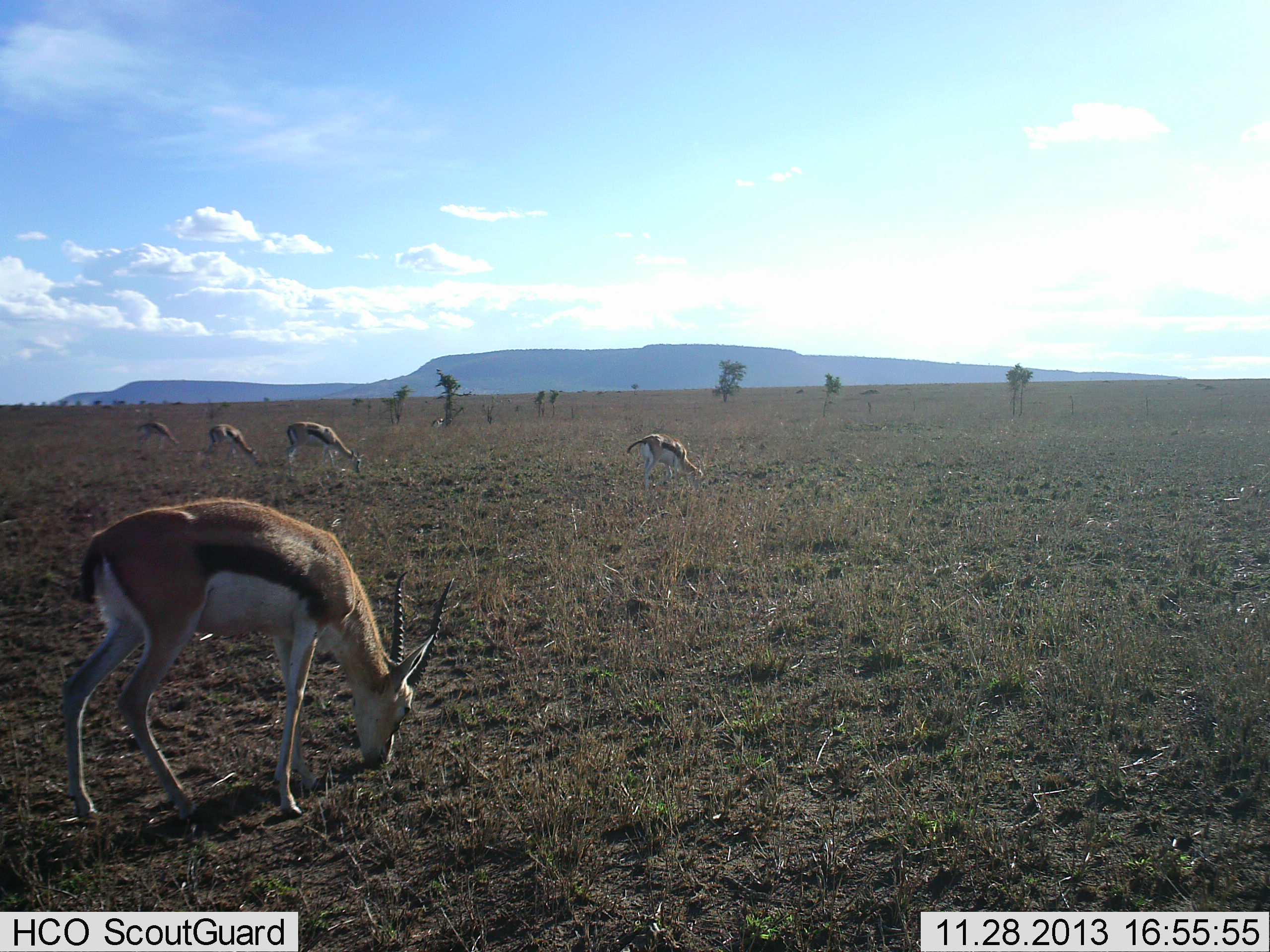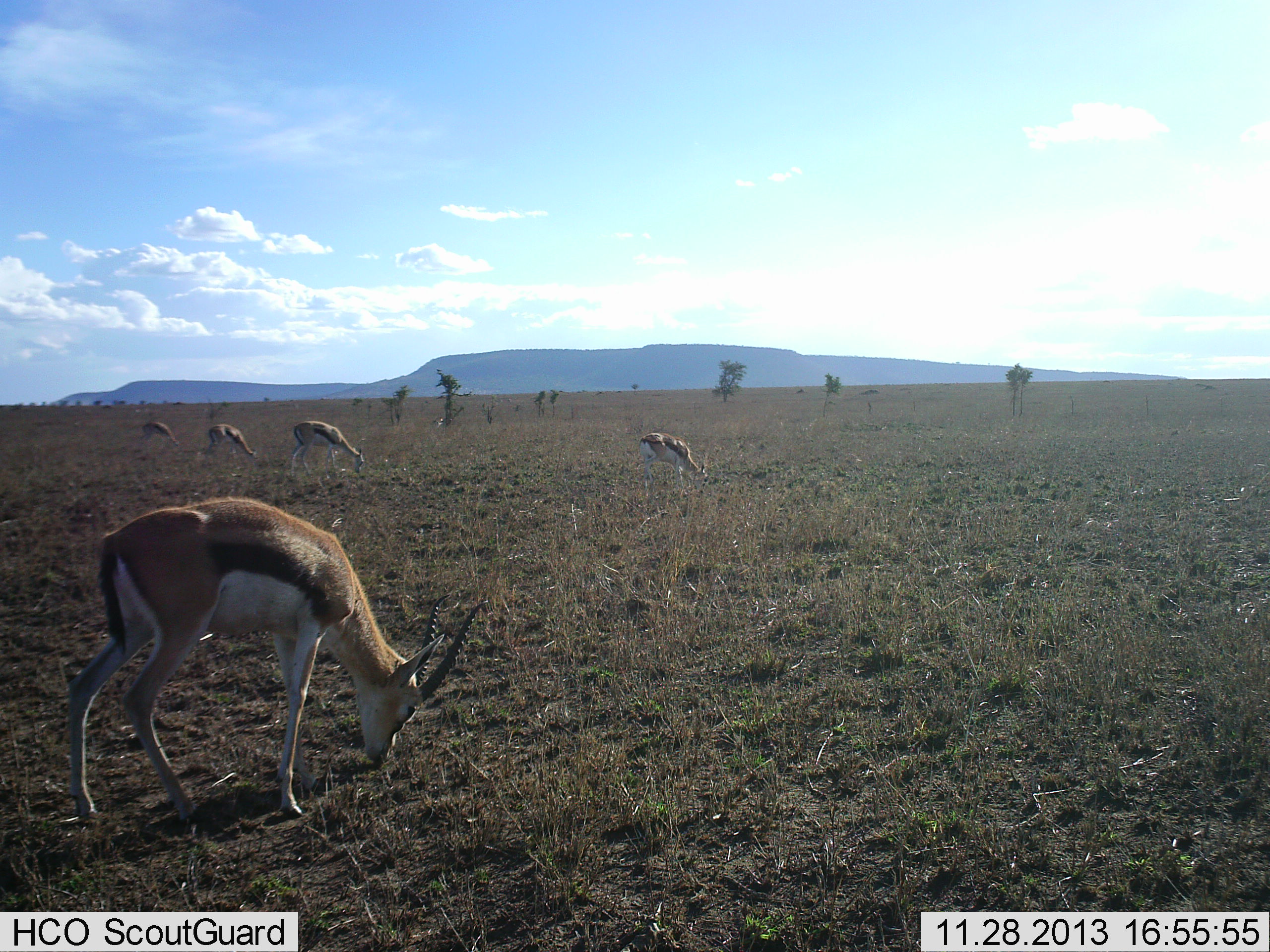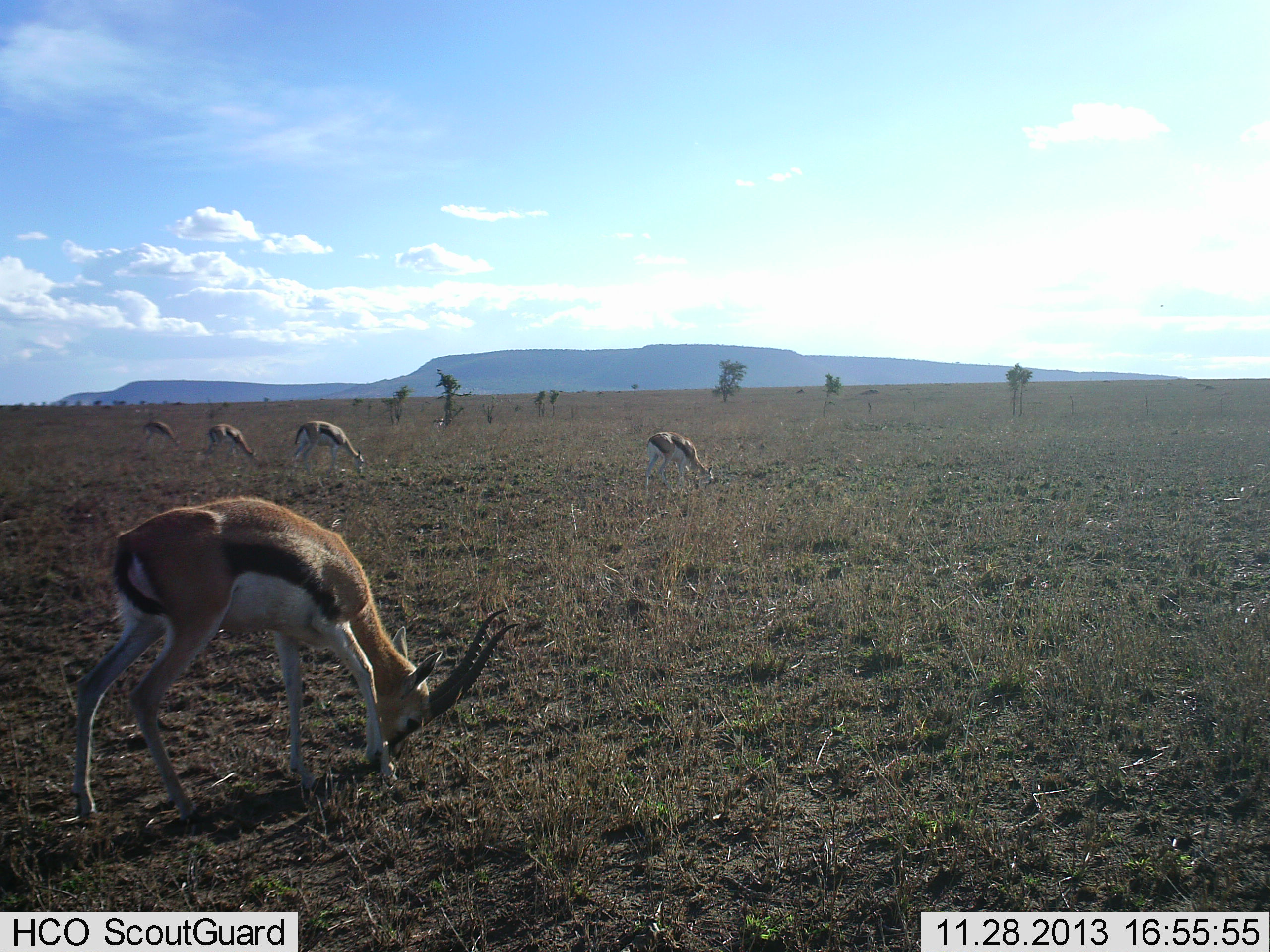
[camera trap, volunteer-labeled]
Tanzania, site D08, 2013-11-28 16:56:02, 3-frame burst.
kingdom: Animalia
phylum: Chordata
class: Mammalia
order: Artiodactyla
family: Bovidae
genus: Eudorcas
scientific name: Eudorcas thomsonii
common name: thomson's gazelle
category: gazellethomsons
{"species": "gazellethomsons (thomson's gazelle) (Eudorcas thomsonii)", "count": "5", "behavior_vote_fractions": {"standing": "20%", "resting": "0%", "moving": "20%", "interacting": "0%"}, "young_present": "0%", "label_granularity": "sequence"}